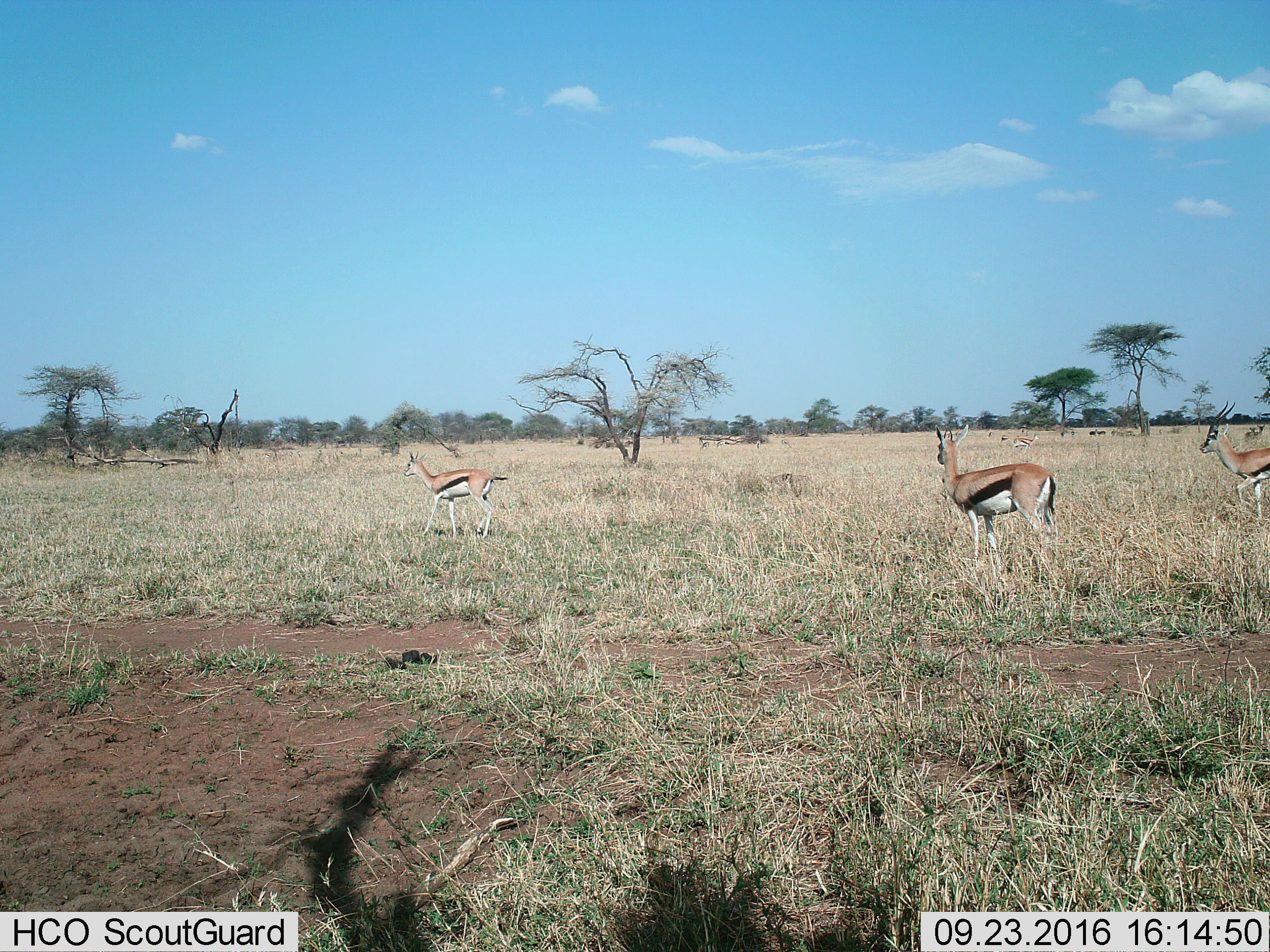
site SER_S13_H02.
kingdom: Animalia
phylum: Chordata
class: Mammalia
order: Artiodactyla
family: Bovidae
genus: Eudorcas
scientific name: Eudorcas thomsonii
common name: thomson's gazelle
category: gazellethomsons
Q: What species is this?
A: Gazellethomsons (thomson's gazelle) (Eudorcas thomsonii).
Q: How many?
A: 3.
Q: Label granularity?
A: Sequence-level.